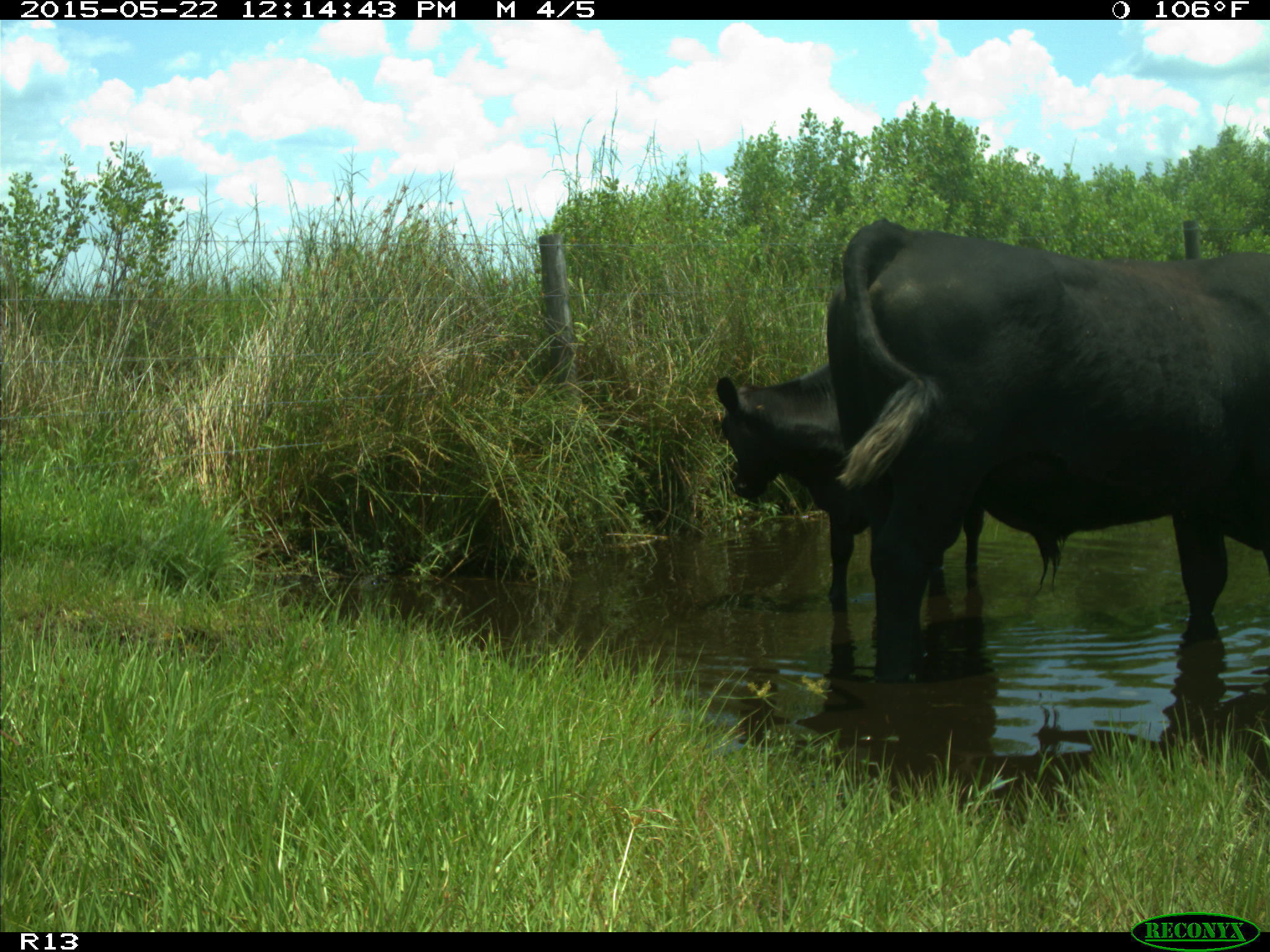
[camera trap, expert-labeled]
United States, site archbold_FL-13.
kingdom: Animalia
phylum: Chordata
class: Mammalia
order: Artiodactyla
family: Bovidae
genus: Bos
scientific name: Bos taurus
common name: domestic cow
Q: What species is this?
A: Bos taurus (domestic cow).